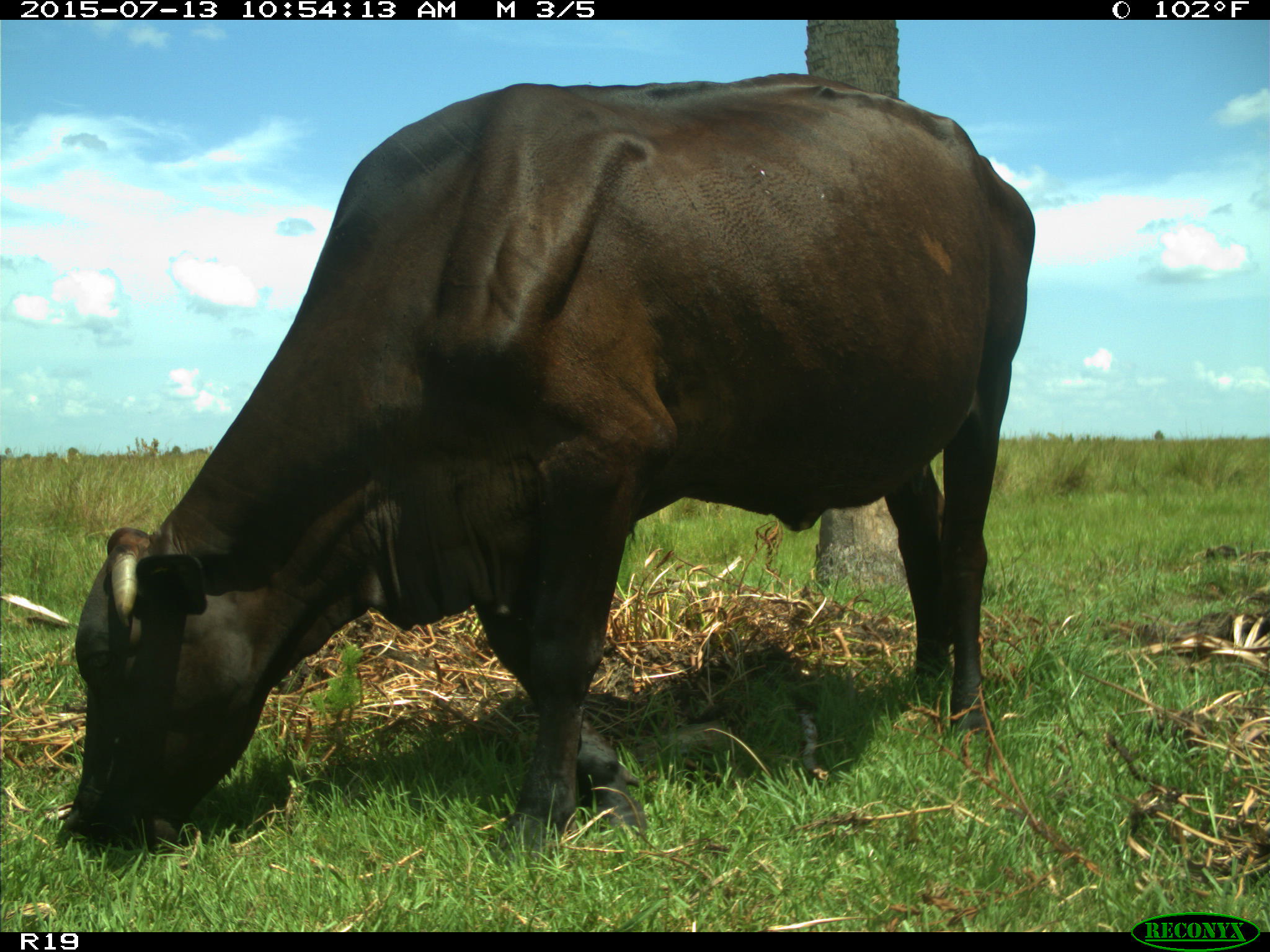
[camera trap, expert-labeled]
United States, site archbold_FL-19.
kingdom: Animalia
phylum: Chordata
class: Mammalia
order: Artiodactyla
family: Bovidae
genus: Bos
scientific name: Bos taurus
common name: domestic cow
Bos taurus (domestic cow).